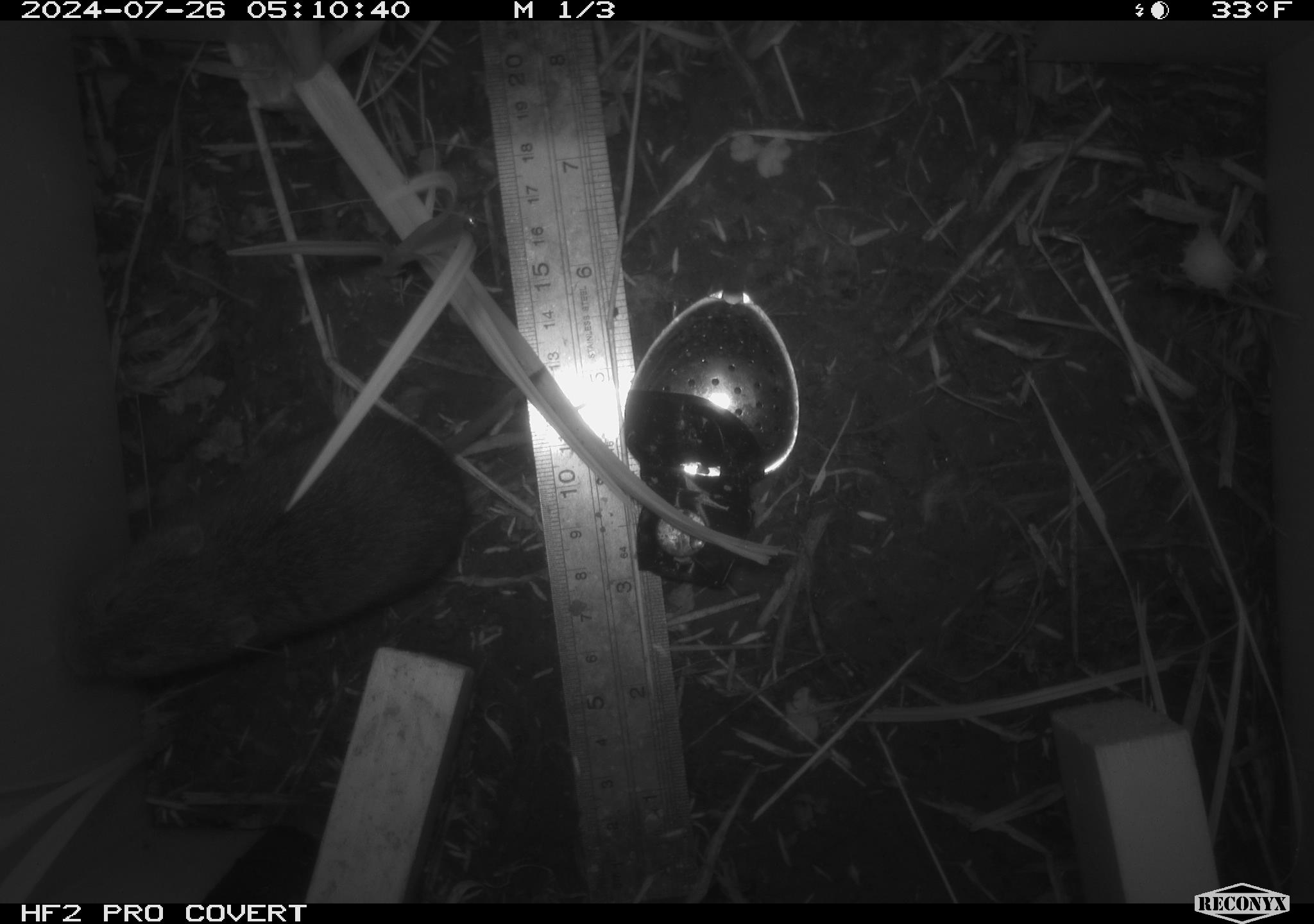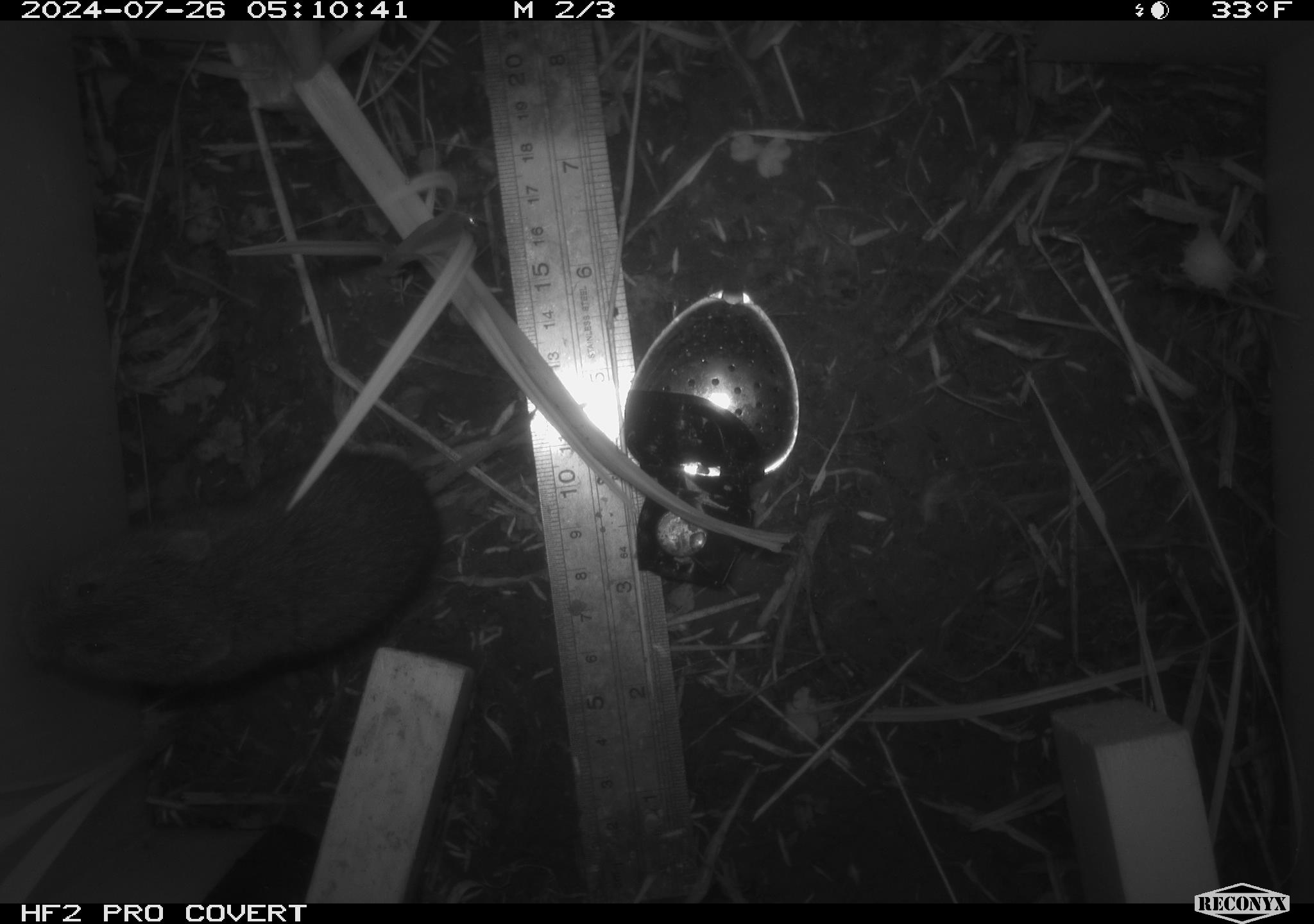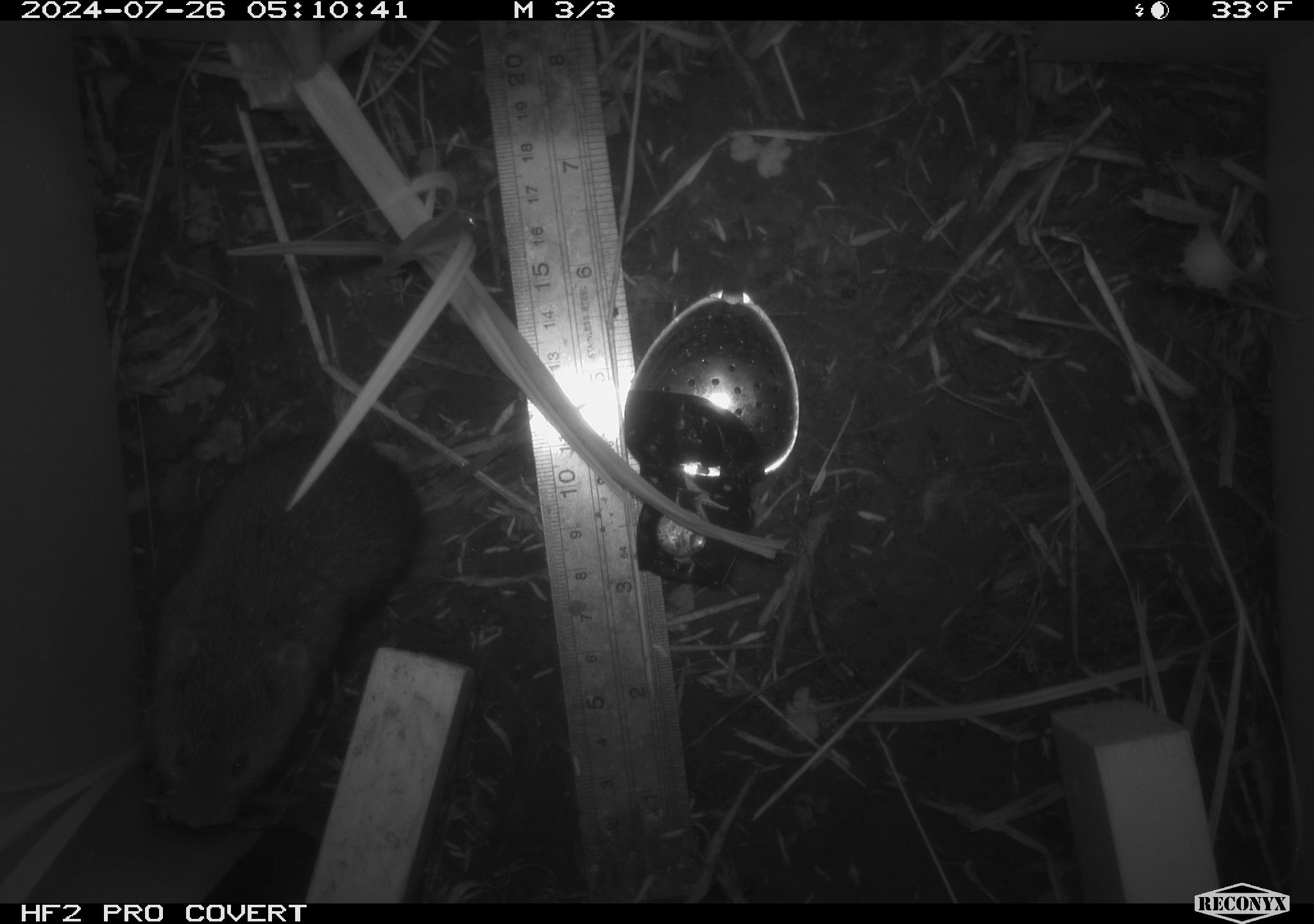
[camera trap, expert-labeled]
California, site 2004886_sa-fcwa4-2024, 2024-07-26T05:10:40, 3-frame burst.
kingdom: Animalia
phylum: Chordata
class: Mammalia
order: Rodentia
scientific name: Rodentia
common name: rodent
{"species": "rodent (Rodentia)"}